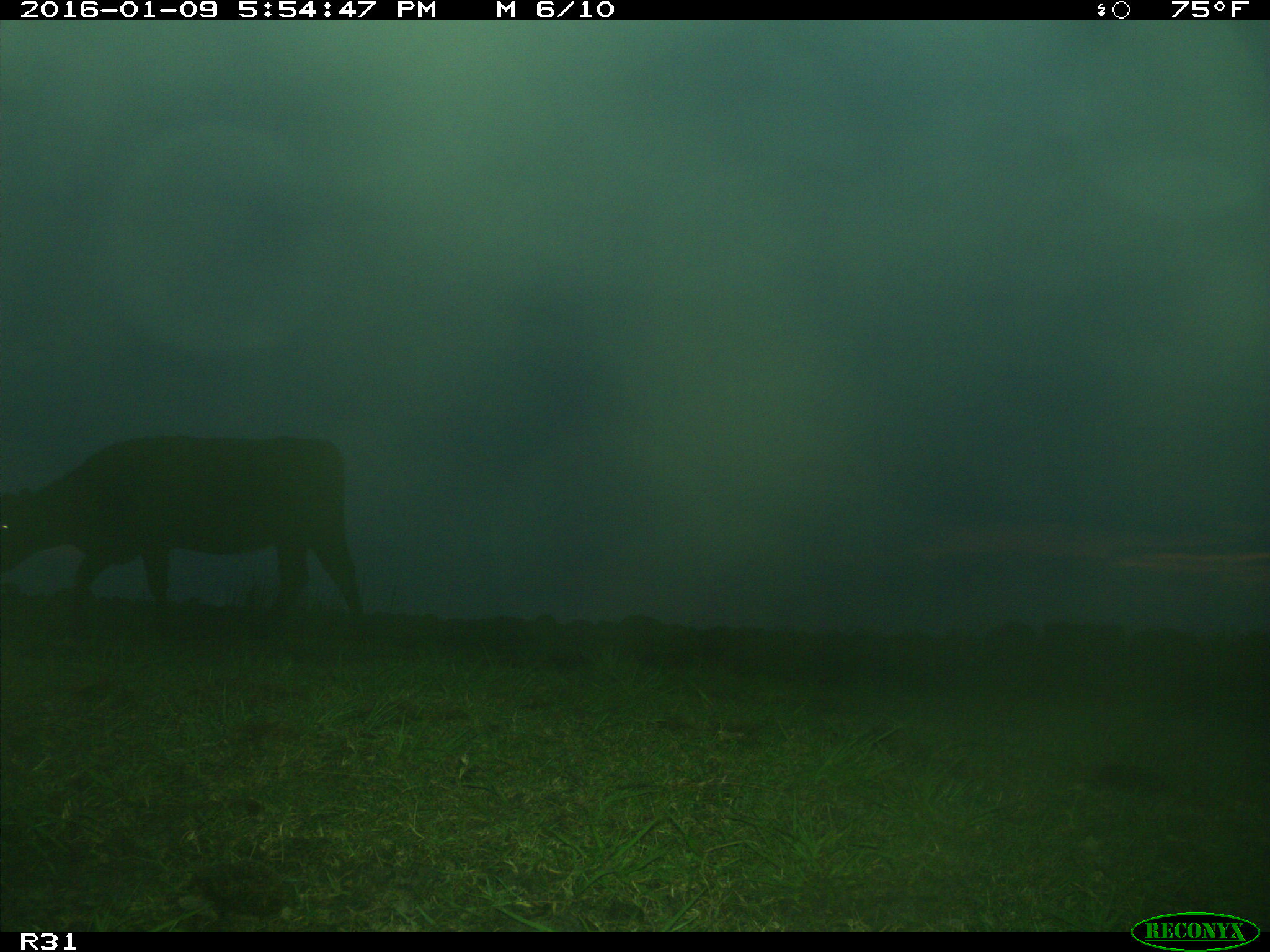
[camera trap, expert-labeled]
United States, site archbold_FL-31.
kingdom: Animalia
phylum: Chordata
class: Mammalia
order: Artiodactyla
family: Bovidae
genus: Bos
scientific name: Bos taurus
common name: domestic cow